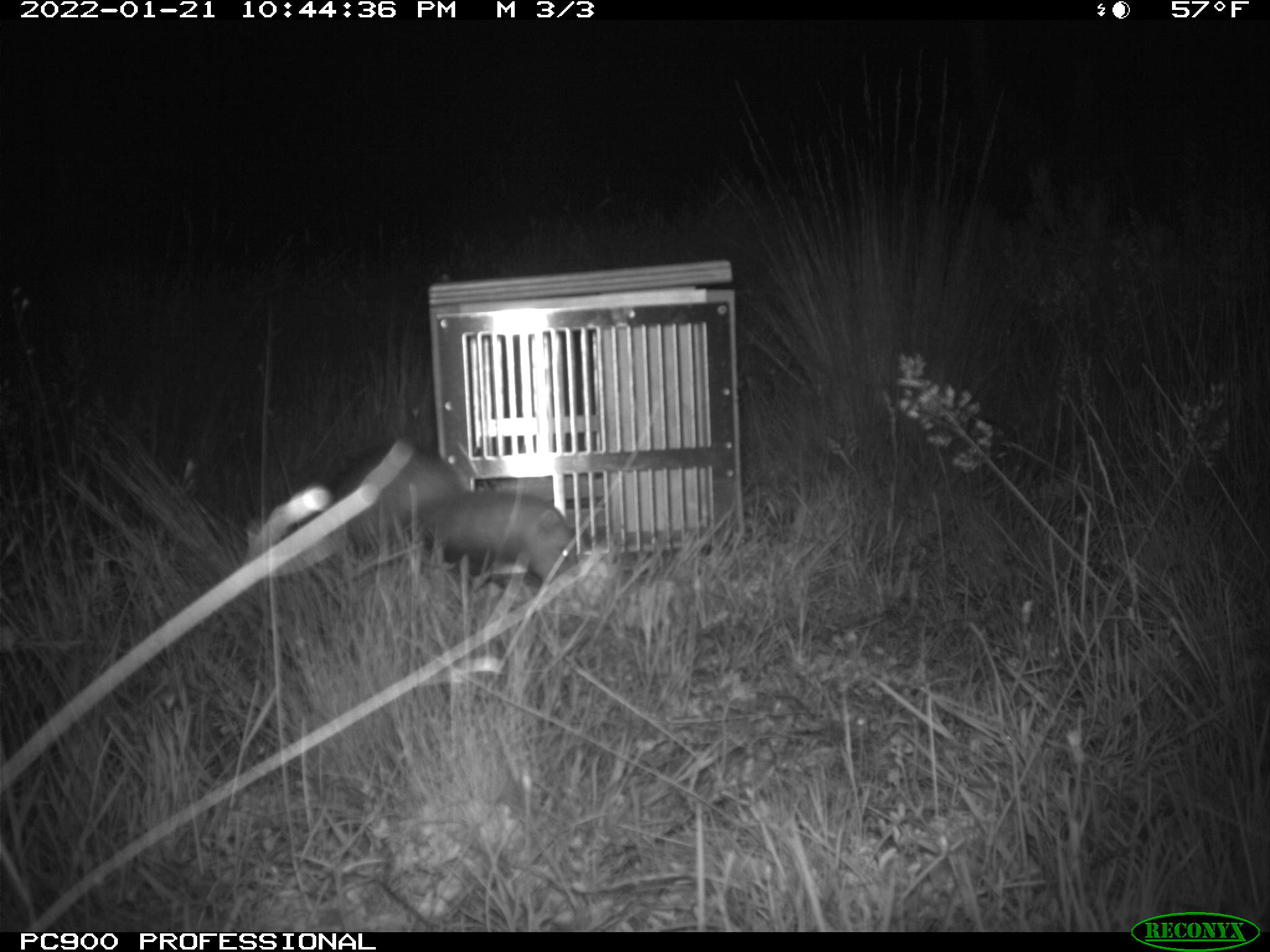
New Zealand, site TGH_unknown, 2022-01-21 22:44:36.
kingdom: Animalia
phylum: Chordata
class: Mammalia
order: Carnivora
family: Mustelidae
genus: Mustela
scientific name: Mustela furo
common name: ferret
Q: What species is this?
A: Ferret (Mustela furo).